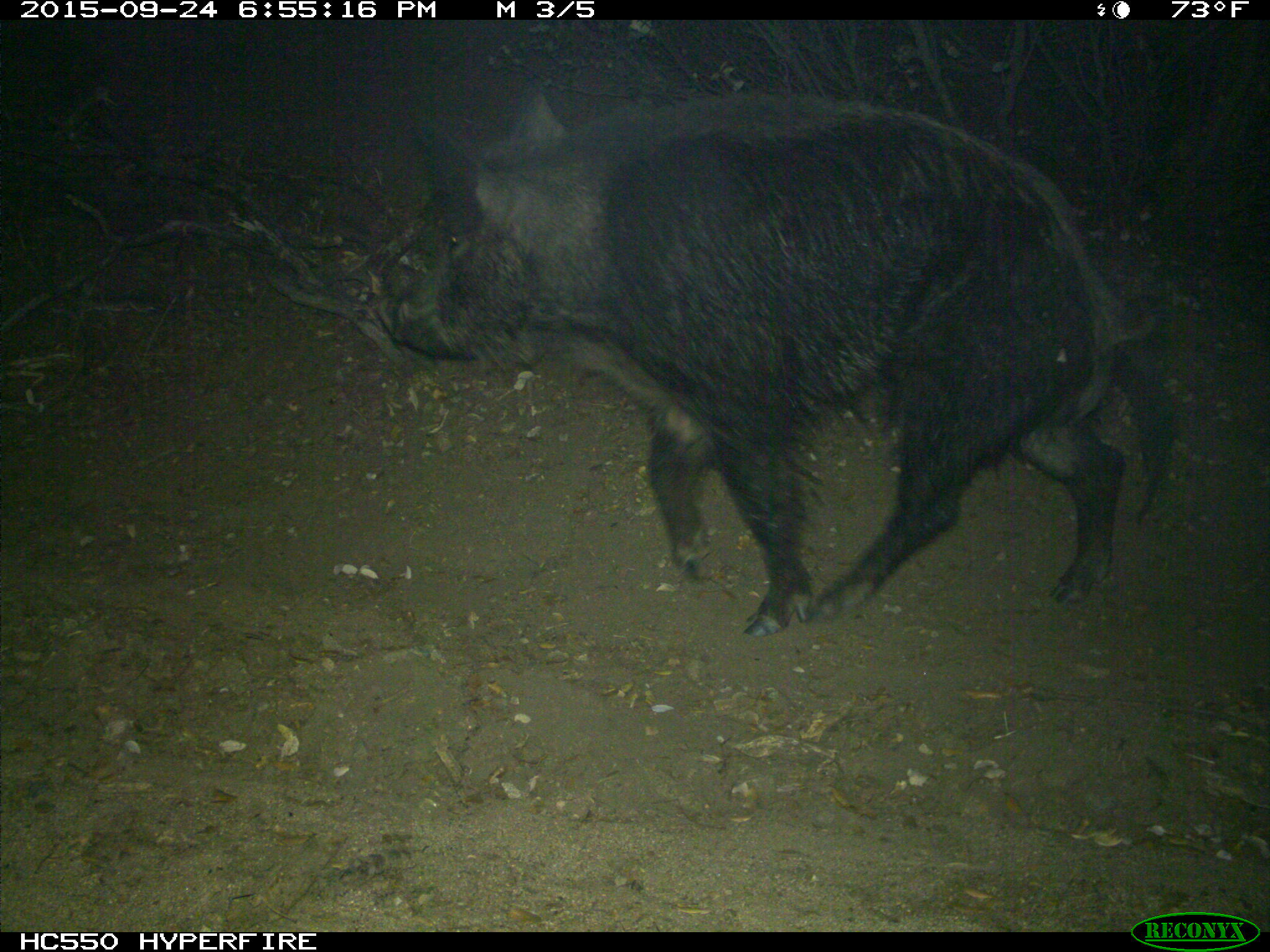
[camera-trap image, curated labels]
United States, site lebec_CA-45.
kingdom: Animalia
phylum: Chordata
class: Mammalia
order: Artiodactyla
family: Suidae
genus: Sus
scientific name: Sus scrofa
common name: wild boar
Sus scrofa (wild boar).